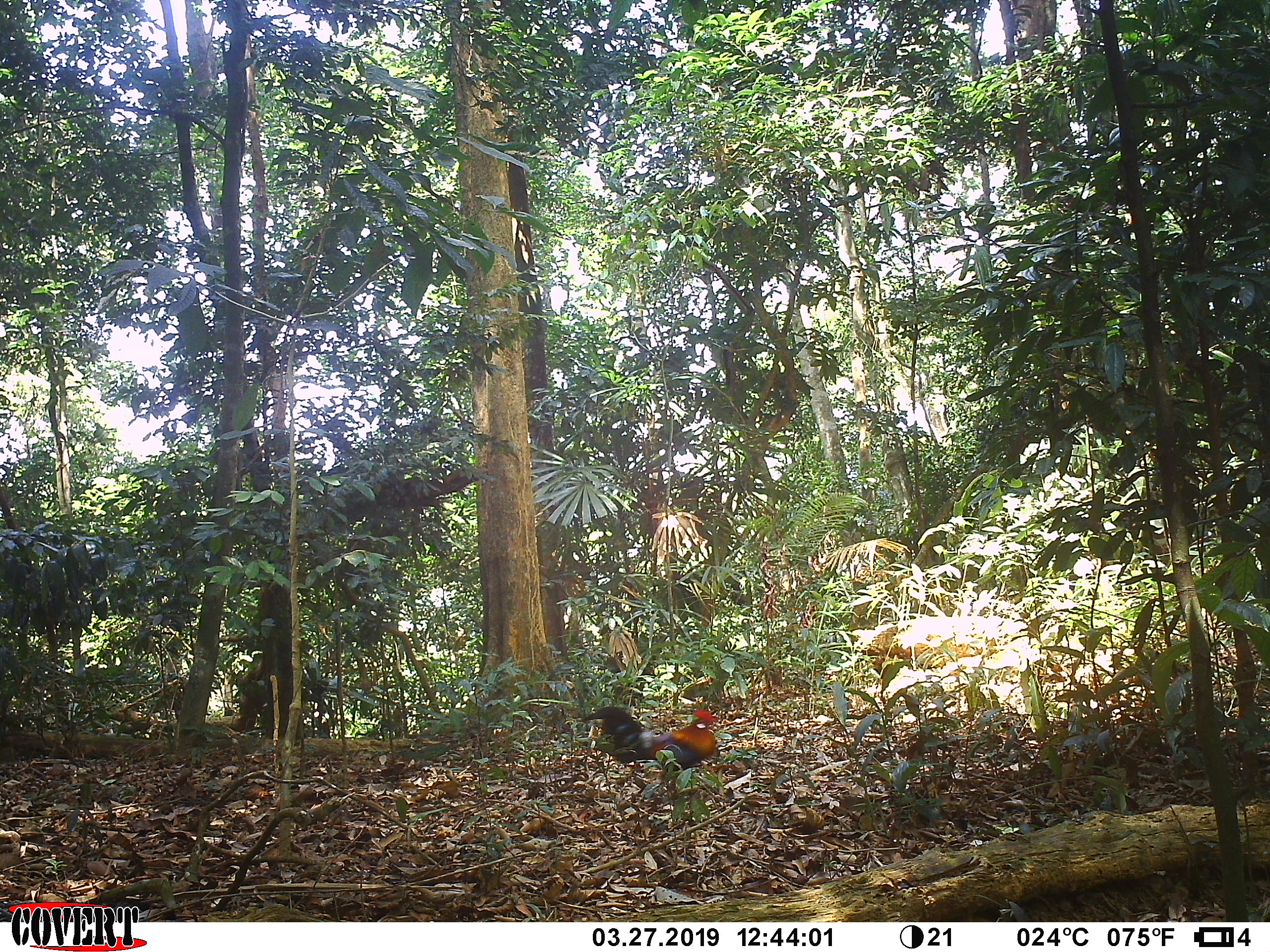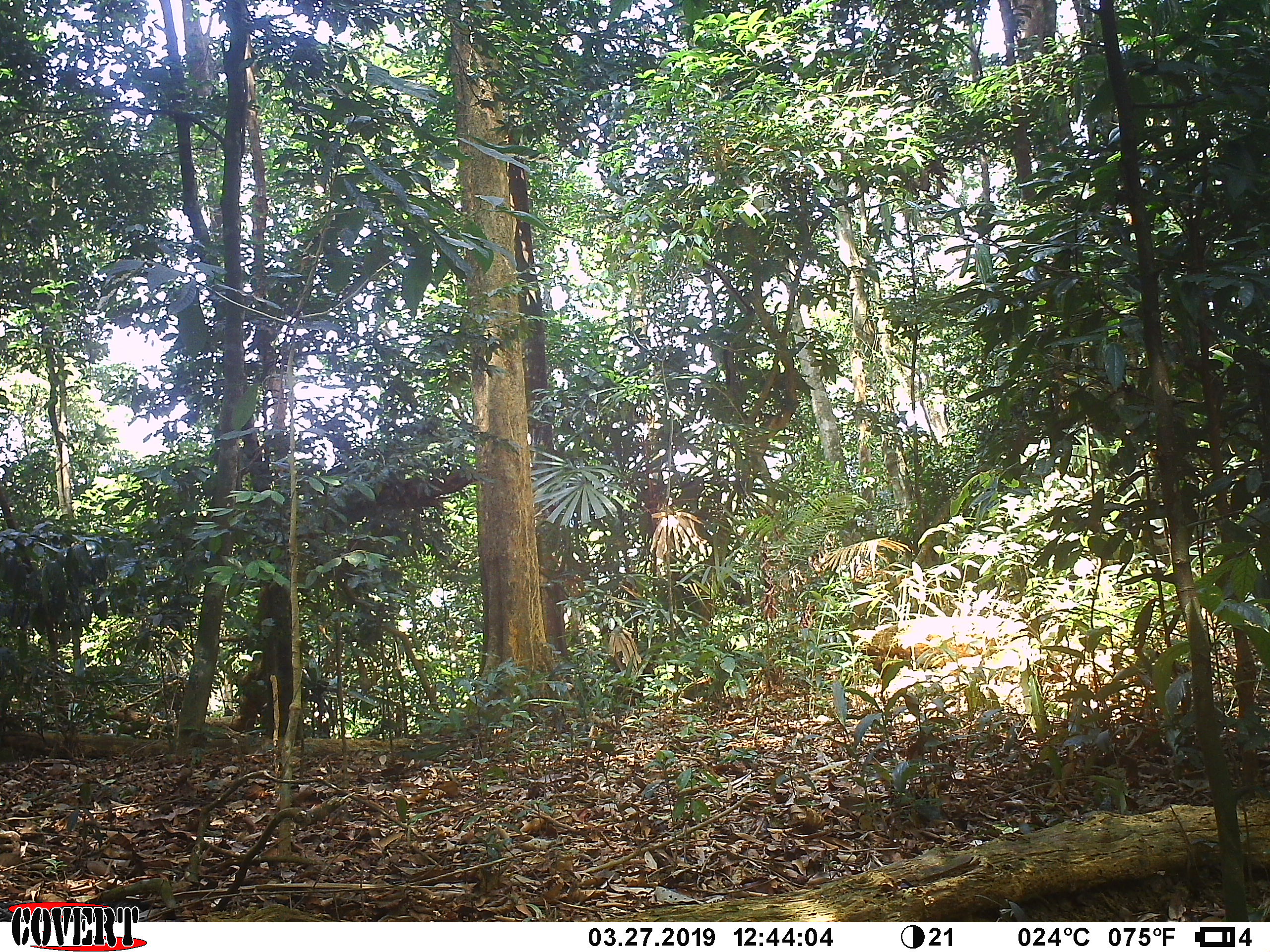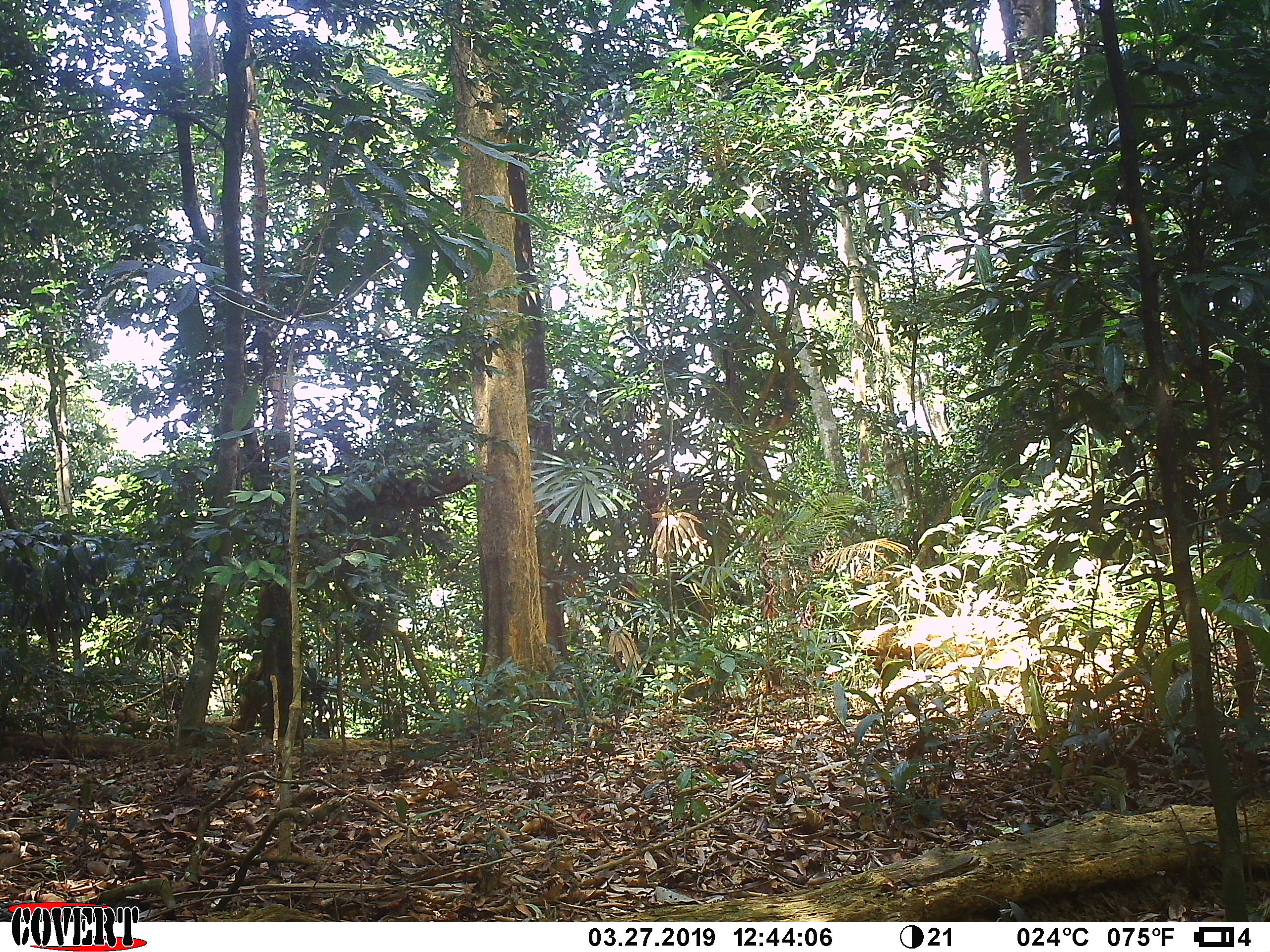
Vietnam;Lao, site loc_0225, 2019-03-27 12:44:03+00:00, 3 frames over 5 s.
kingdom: Animalia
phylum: Chordata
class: Aves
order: Galliformes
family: Phasianidae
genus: Gallus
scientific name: Gallus gallus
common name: red junglefowl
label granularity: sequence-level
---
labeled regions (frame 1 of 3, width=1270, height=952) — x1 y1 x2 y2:
red junglefowl: 585 706 718 795